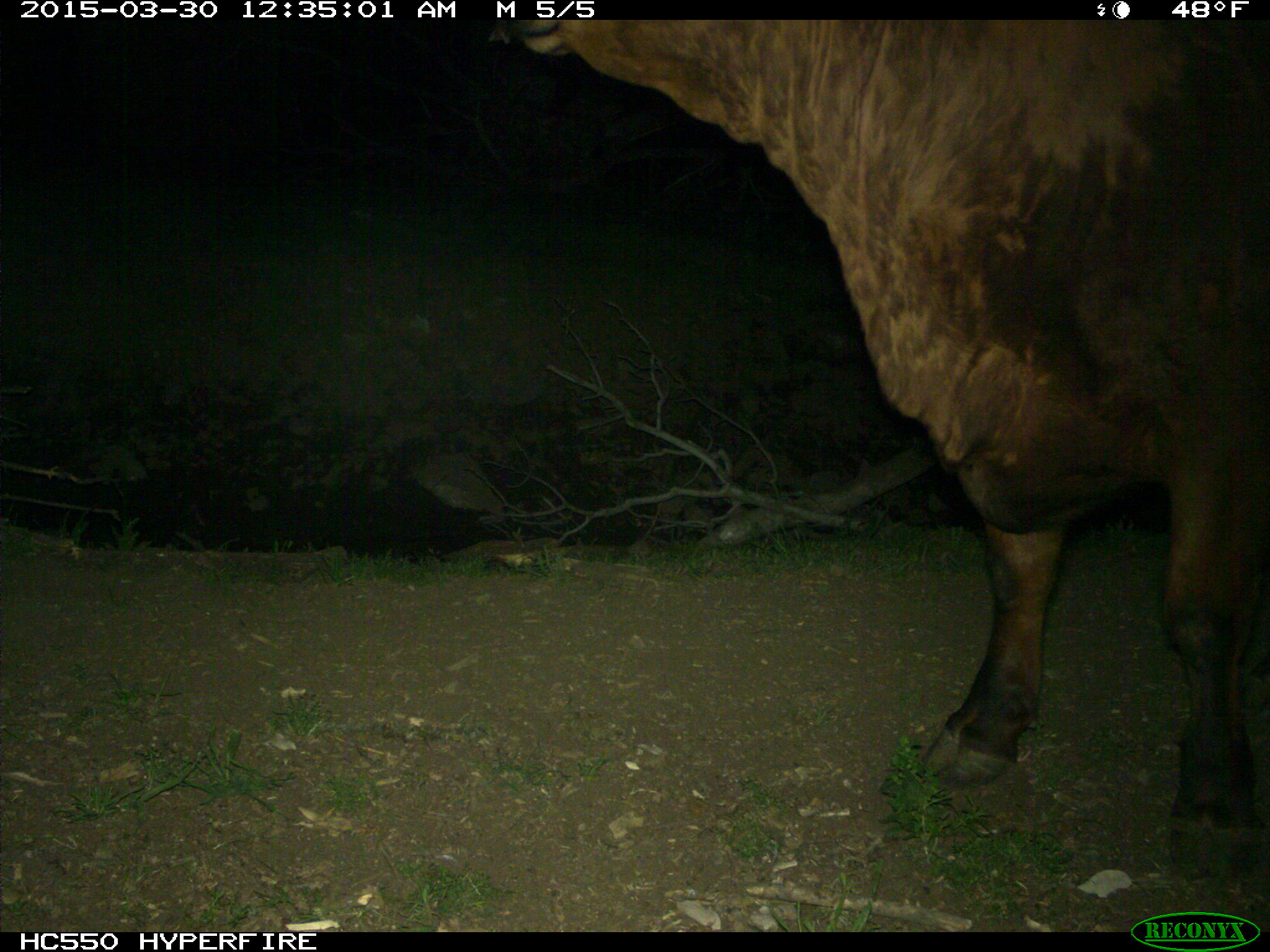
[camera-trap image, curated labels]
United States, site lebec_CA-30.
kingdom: Animalia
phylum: Chordata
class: Mammalia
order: Artiodactyla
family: Bovidae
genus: Bos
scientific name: Bos taurus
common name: domestic cow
Bos taurus (domestic cow).